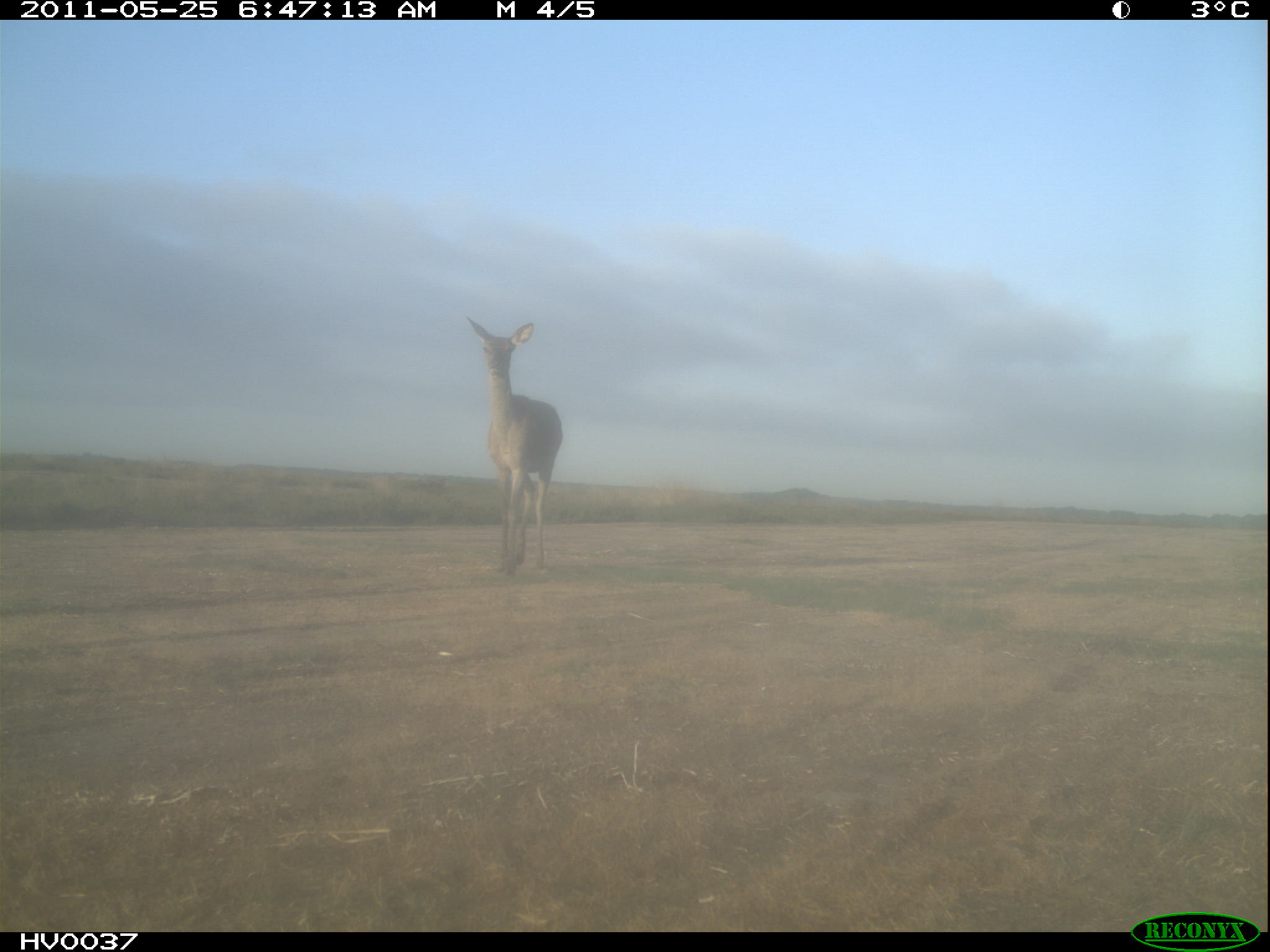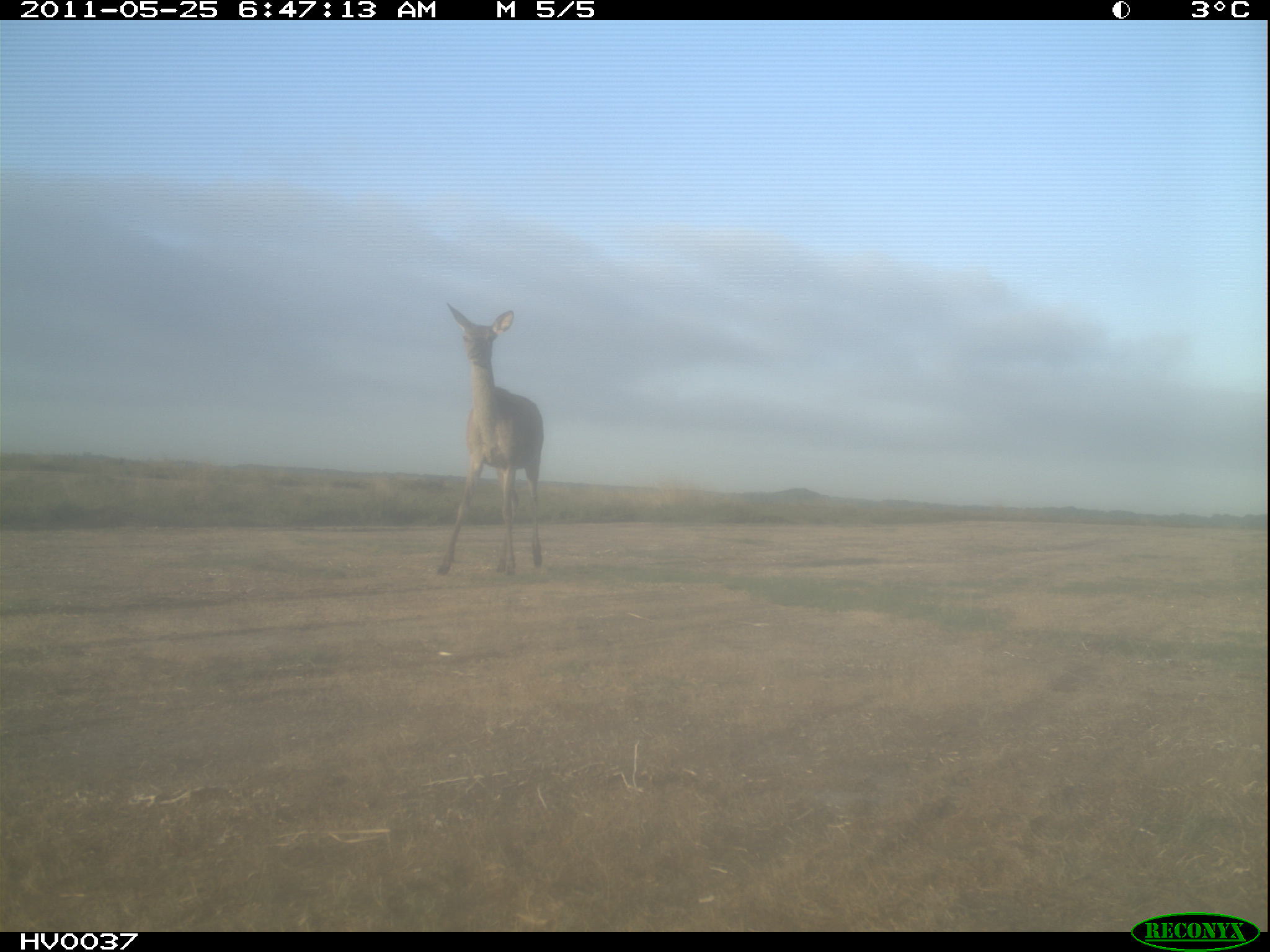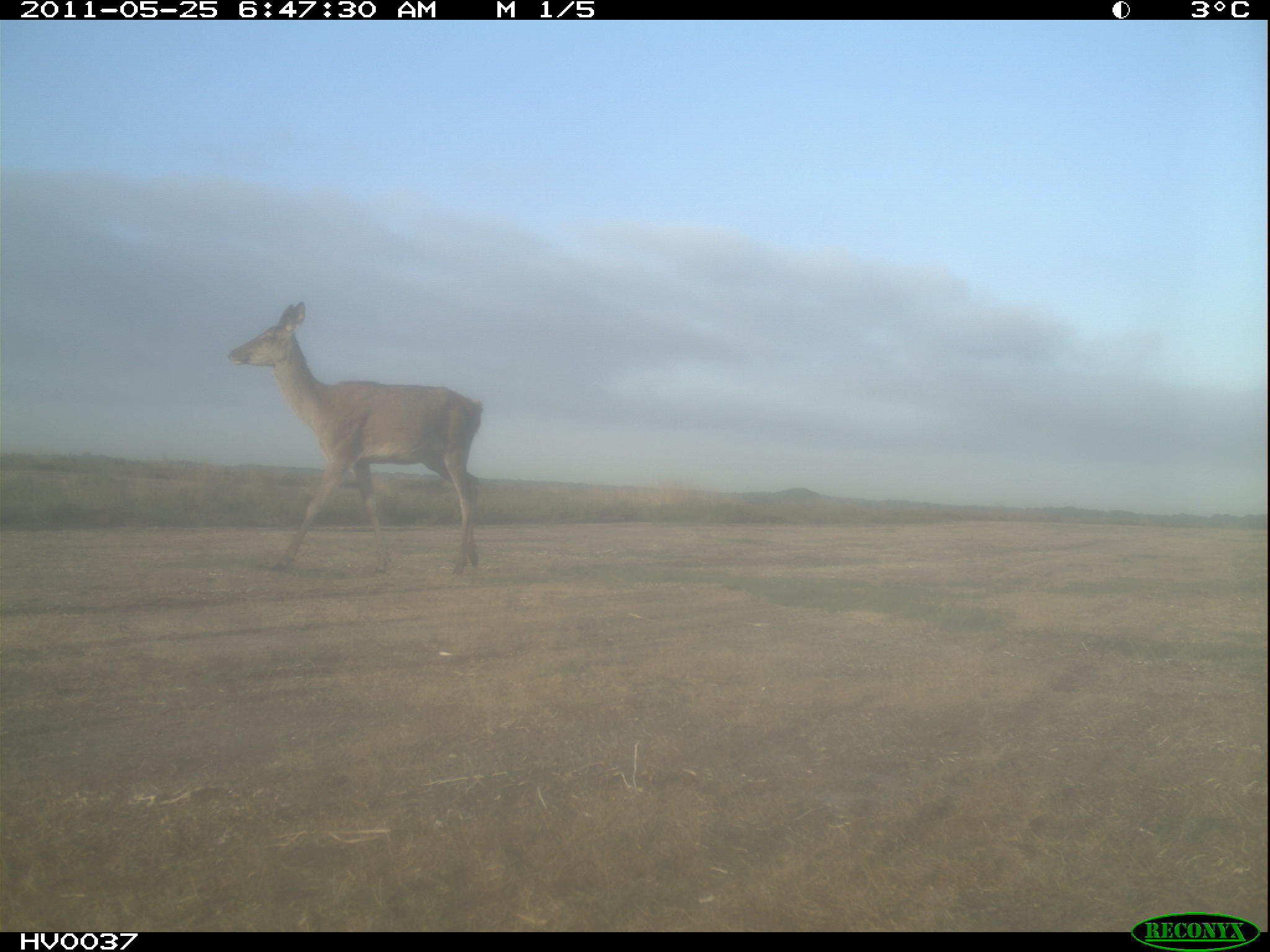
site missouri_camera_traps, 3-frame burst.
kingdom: Animalia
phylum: Chordata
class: Mammalia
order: Artiodactyla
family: Cervidae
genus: Cervus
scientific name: Cervus elaphus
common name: red deer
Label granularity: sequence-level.